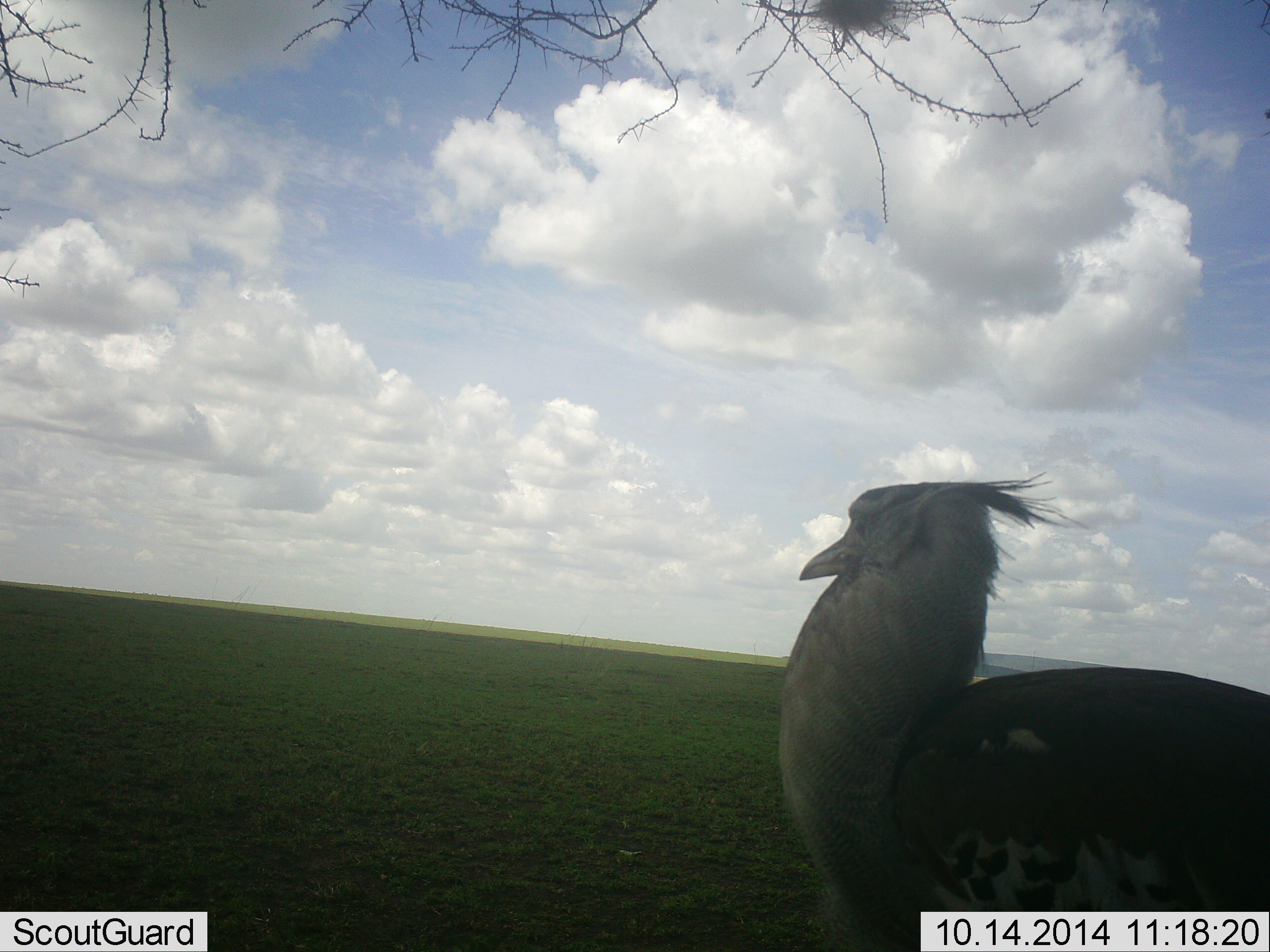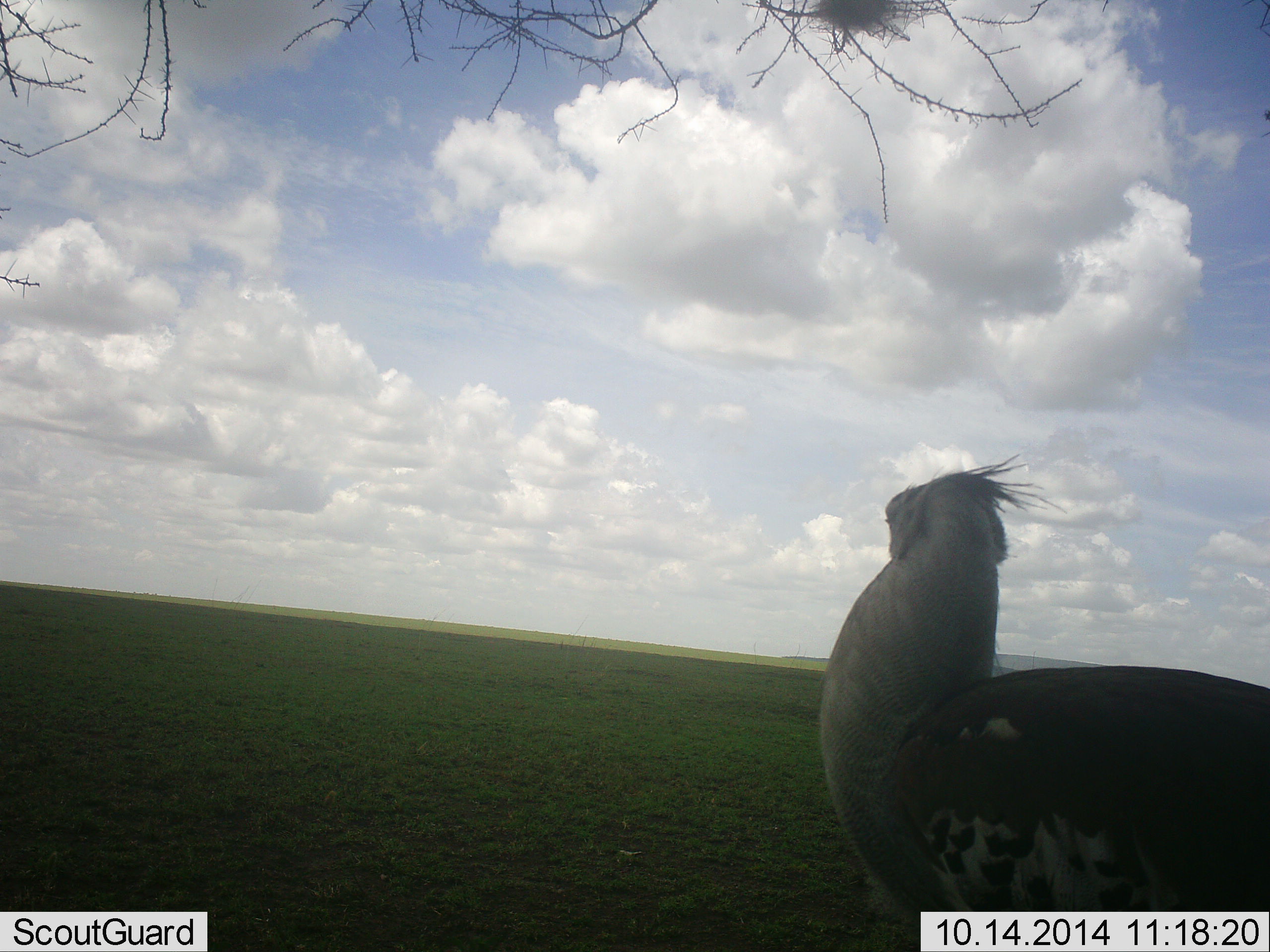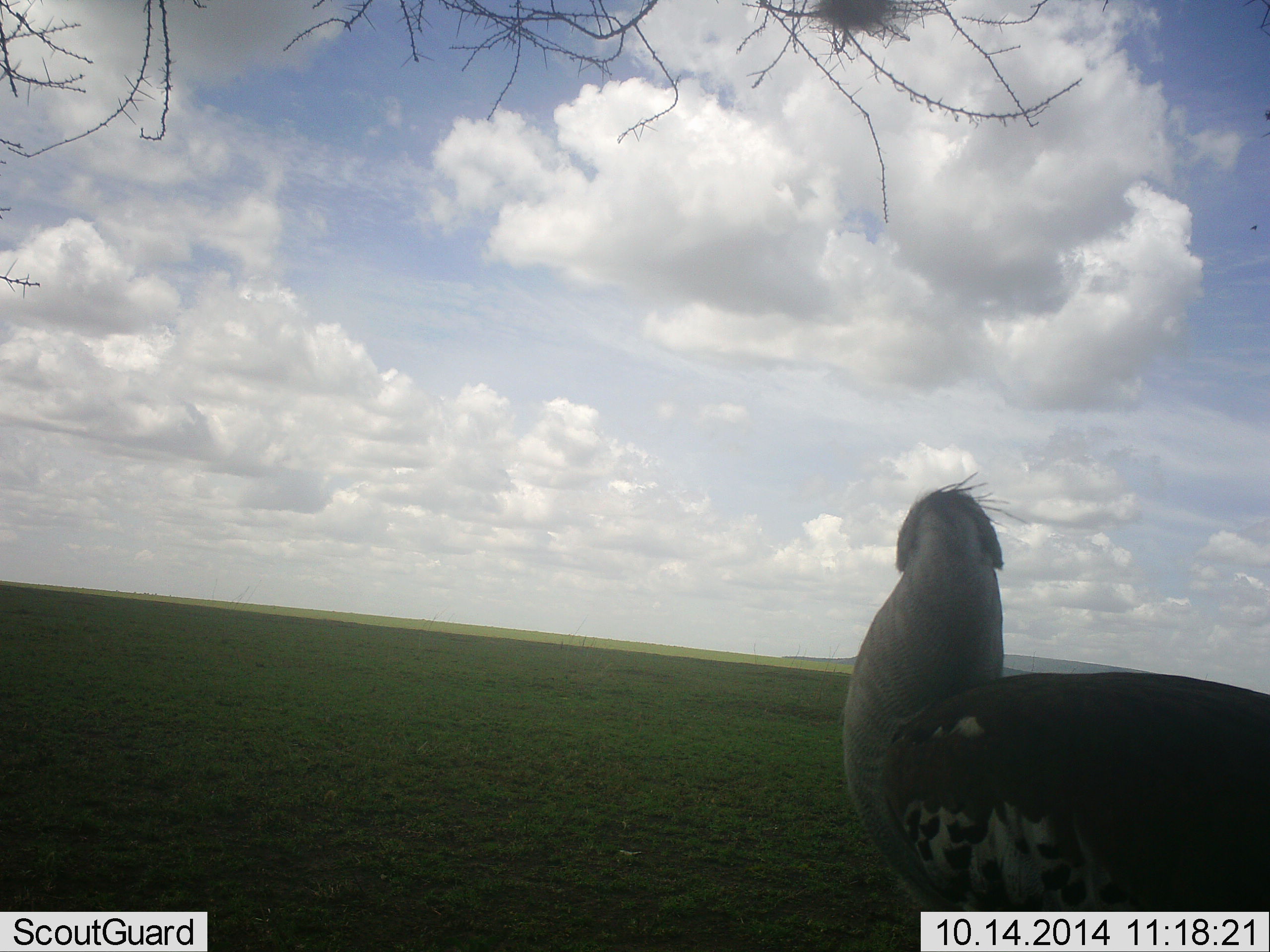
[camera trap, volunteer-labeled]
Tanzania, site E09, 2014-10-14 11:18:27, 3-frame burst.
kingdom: Animalia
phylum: Chordata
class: Aves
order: Otidiformes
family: Otididae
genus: Ardeotis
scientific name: Ardeotis kori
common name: kori bustard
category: koribustard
Koribustard (kori bustard) (Ardeotis kori), count 1. Behavior (volunteer vote fractions): standing 90%, resting 10%, moving 0%, interacting 0%. Young present (vote fraction): 0%. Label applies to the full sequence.